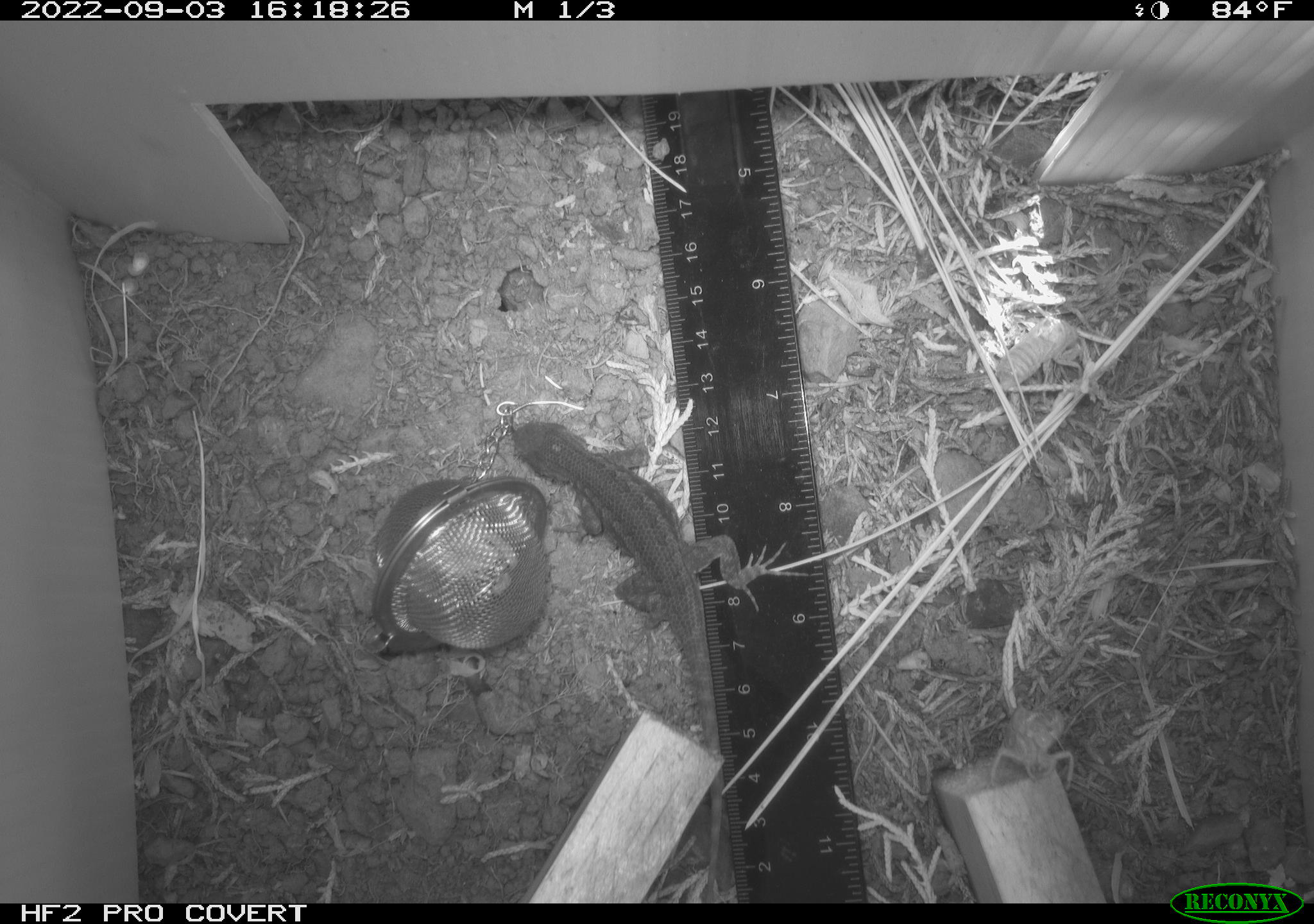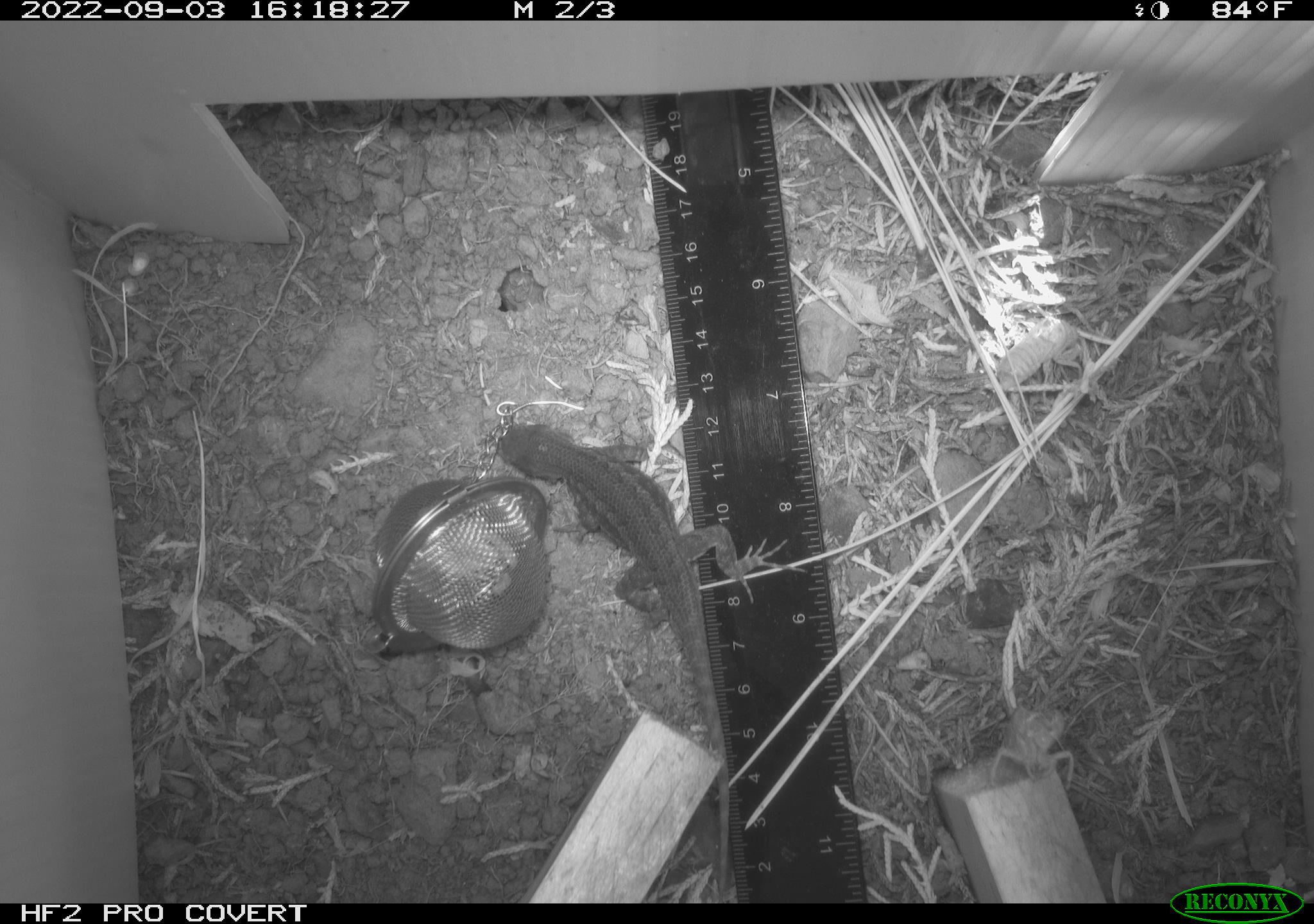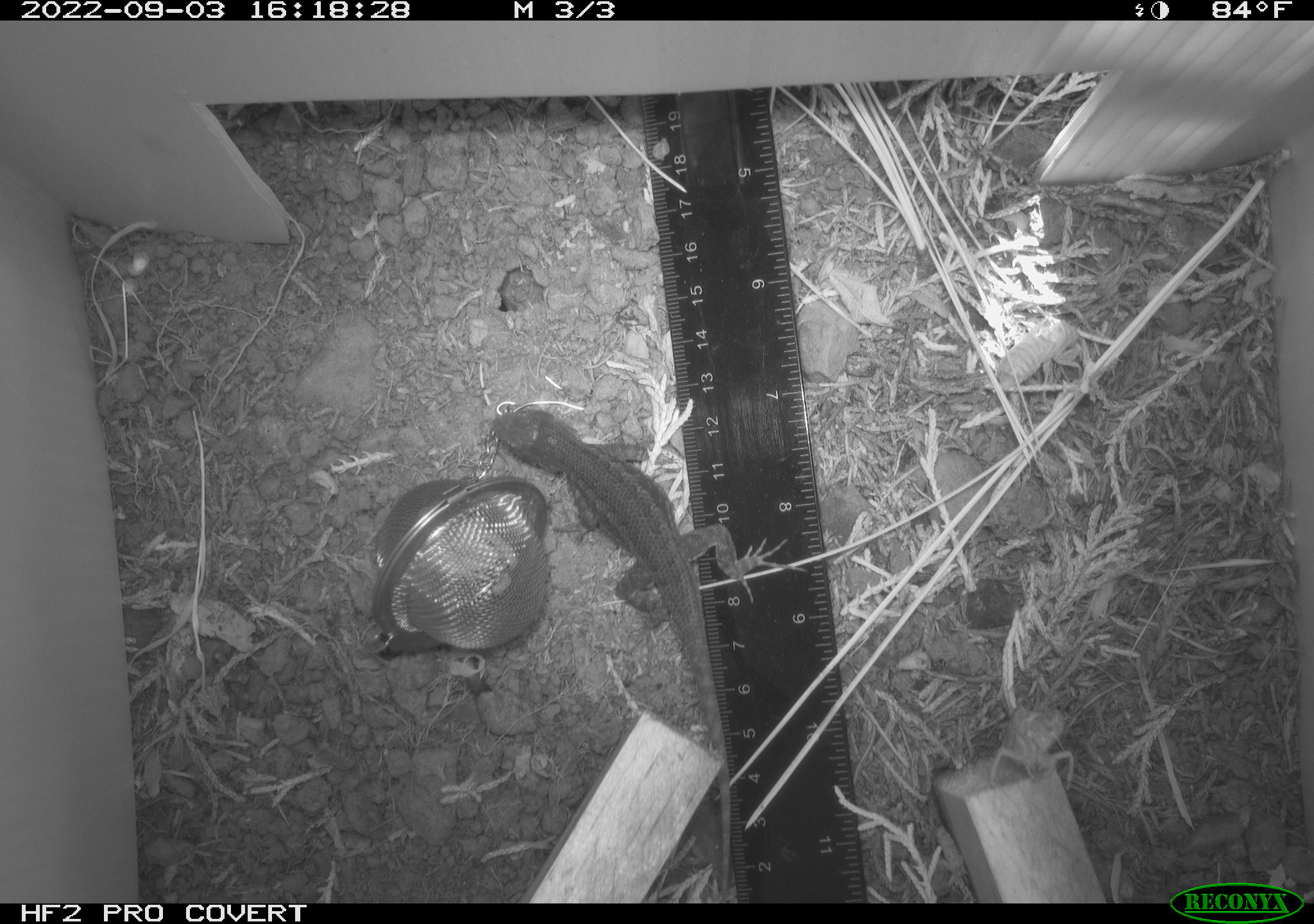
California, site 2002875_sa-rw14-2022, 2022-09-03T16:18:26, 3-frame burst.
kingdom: Animalia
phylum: Chordata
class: Reptilia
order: Squamata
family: Phrynosomatidae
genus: Sceloporus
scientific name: Sceloporus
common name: spiny lizards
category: sceloporus species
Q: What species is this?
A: Sceloporus species (spiny lizards) (Sceloporus).